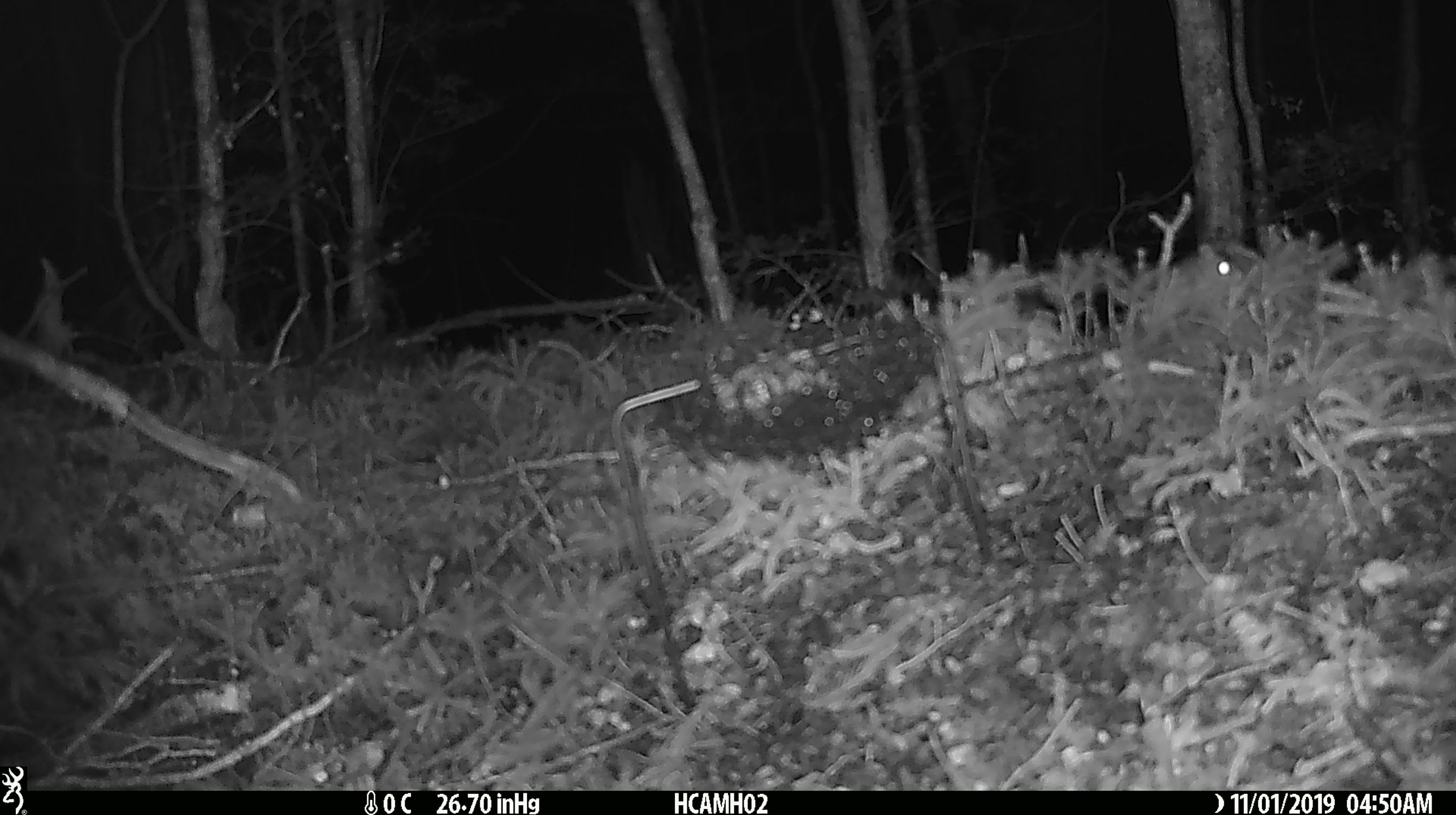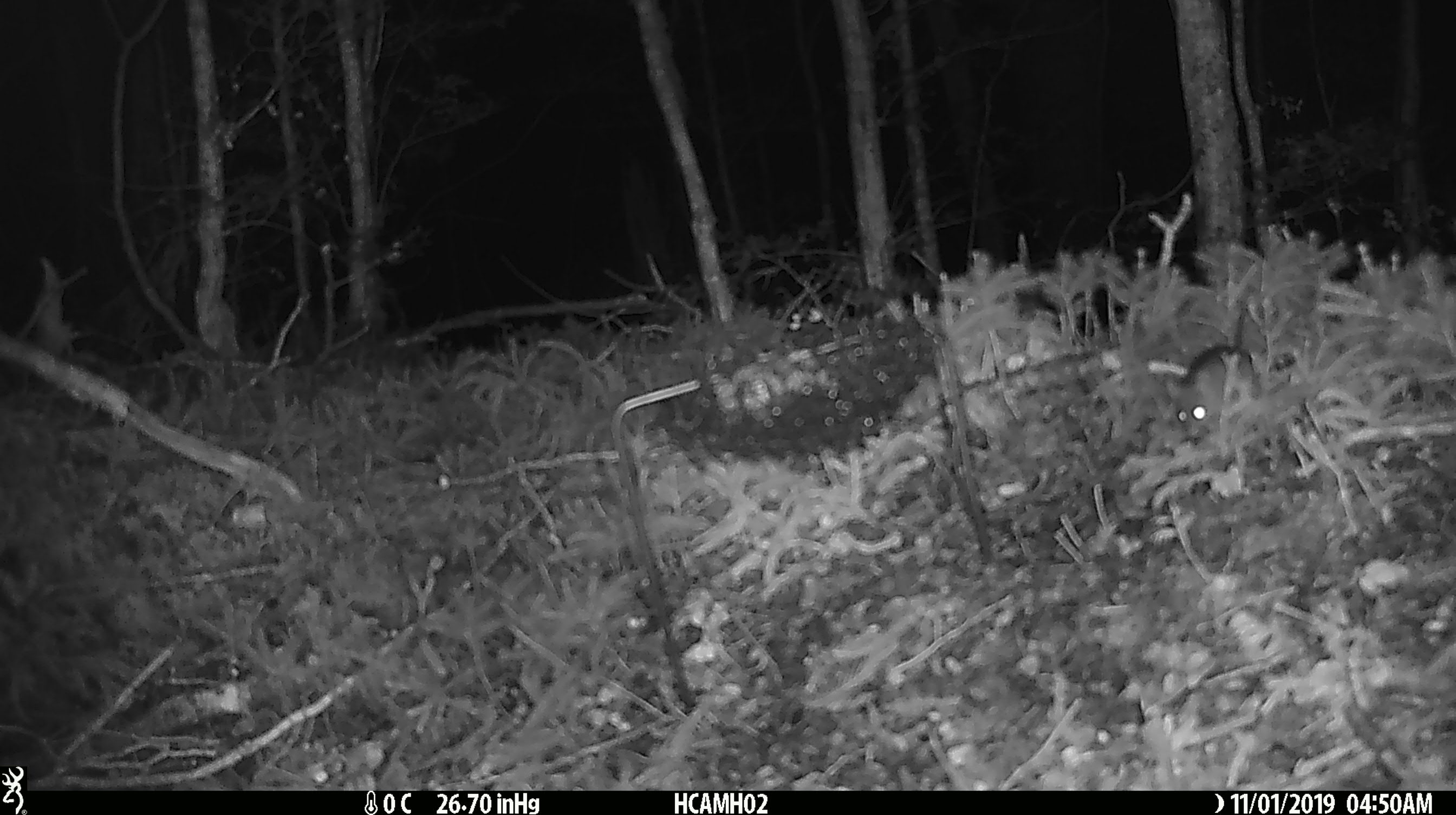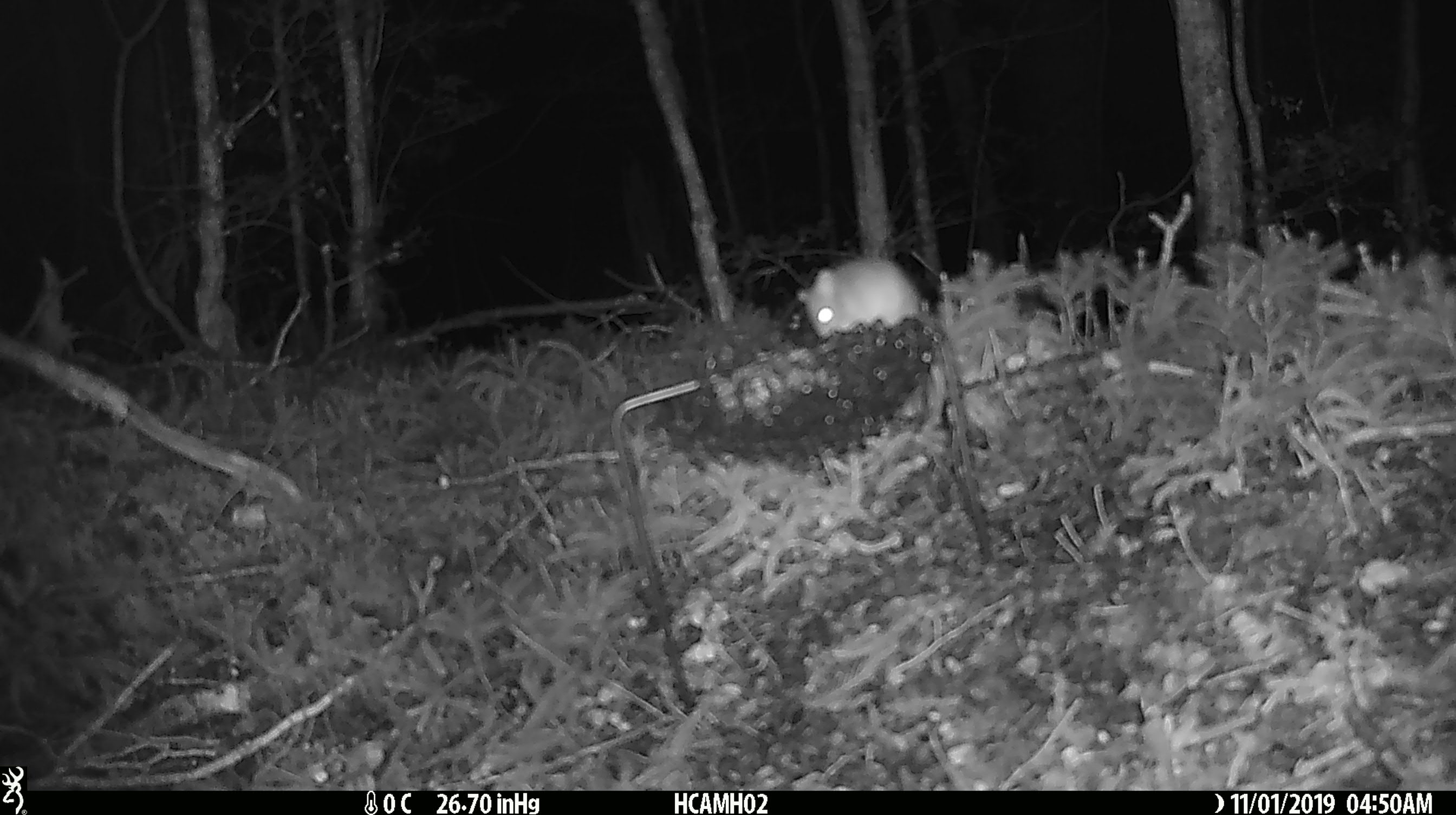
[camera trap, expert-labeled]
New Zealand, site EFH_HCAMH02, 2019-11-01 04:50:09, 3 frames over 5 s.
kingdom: Animalia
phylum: Chordata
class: Mammalia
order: Rodentia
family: Muridae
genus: Mus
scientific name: Mus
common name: mouse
Mouse (Mus).